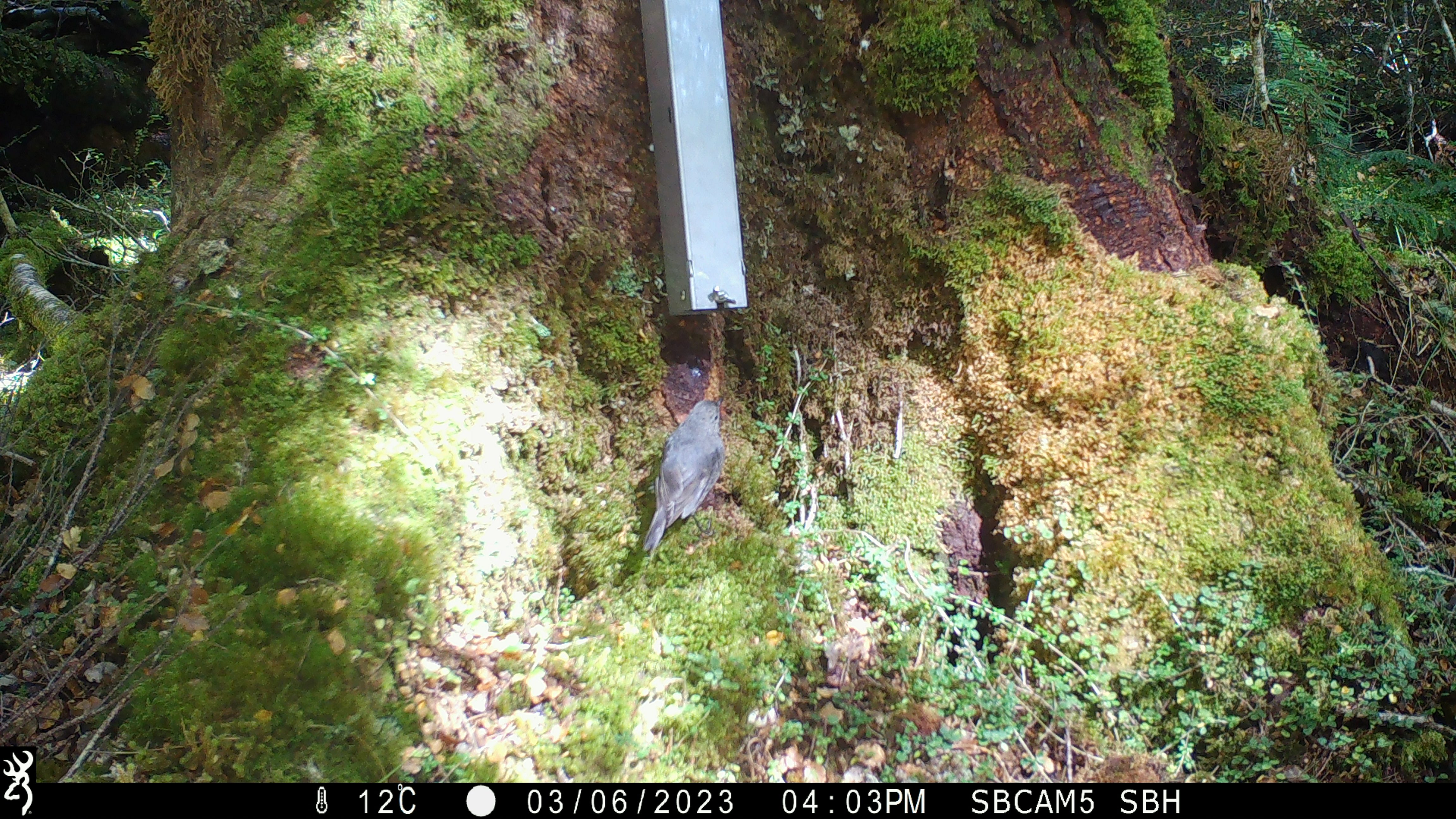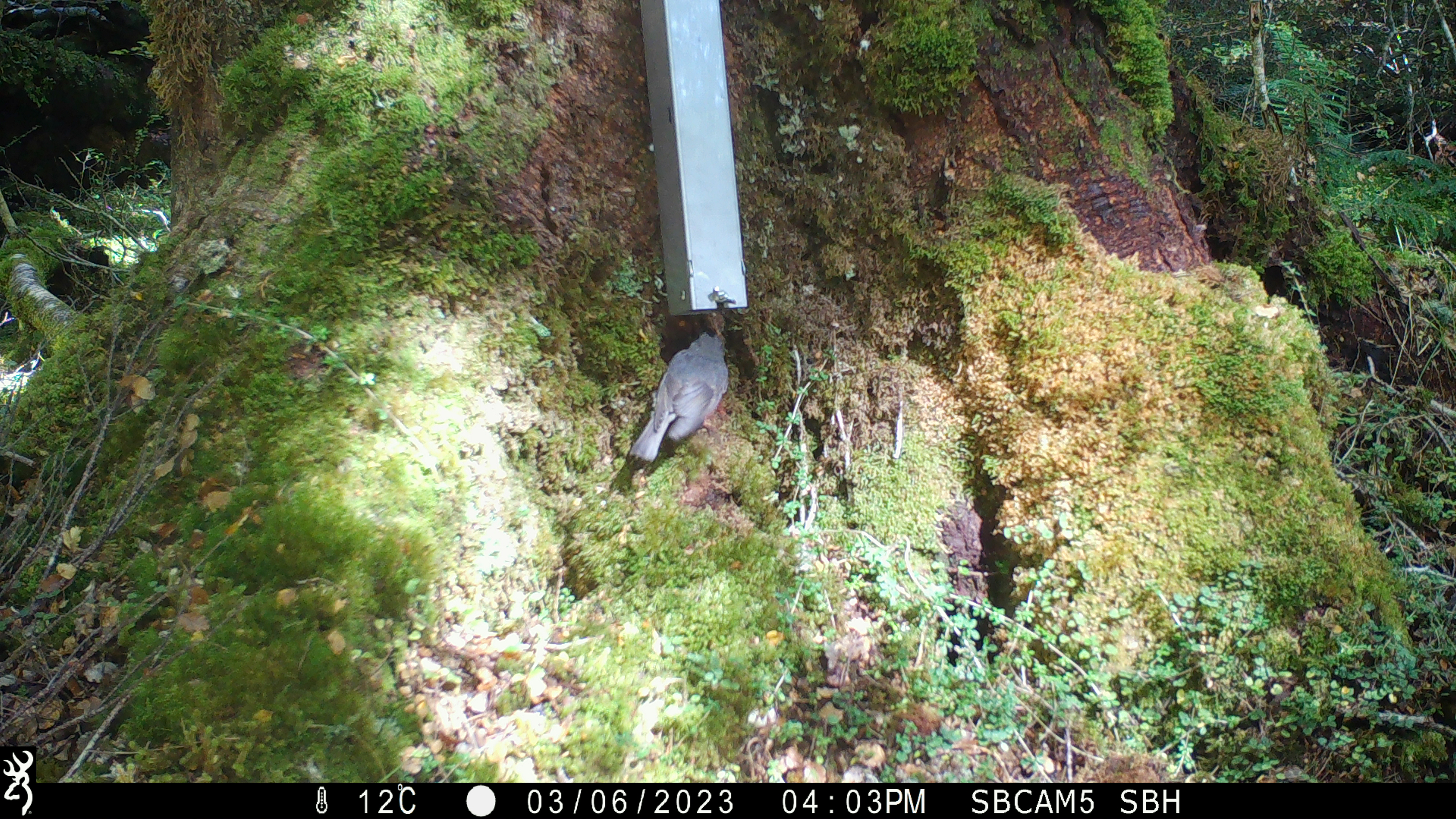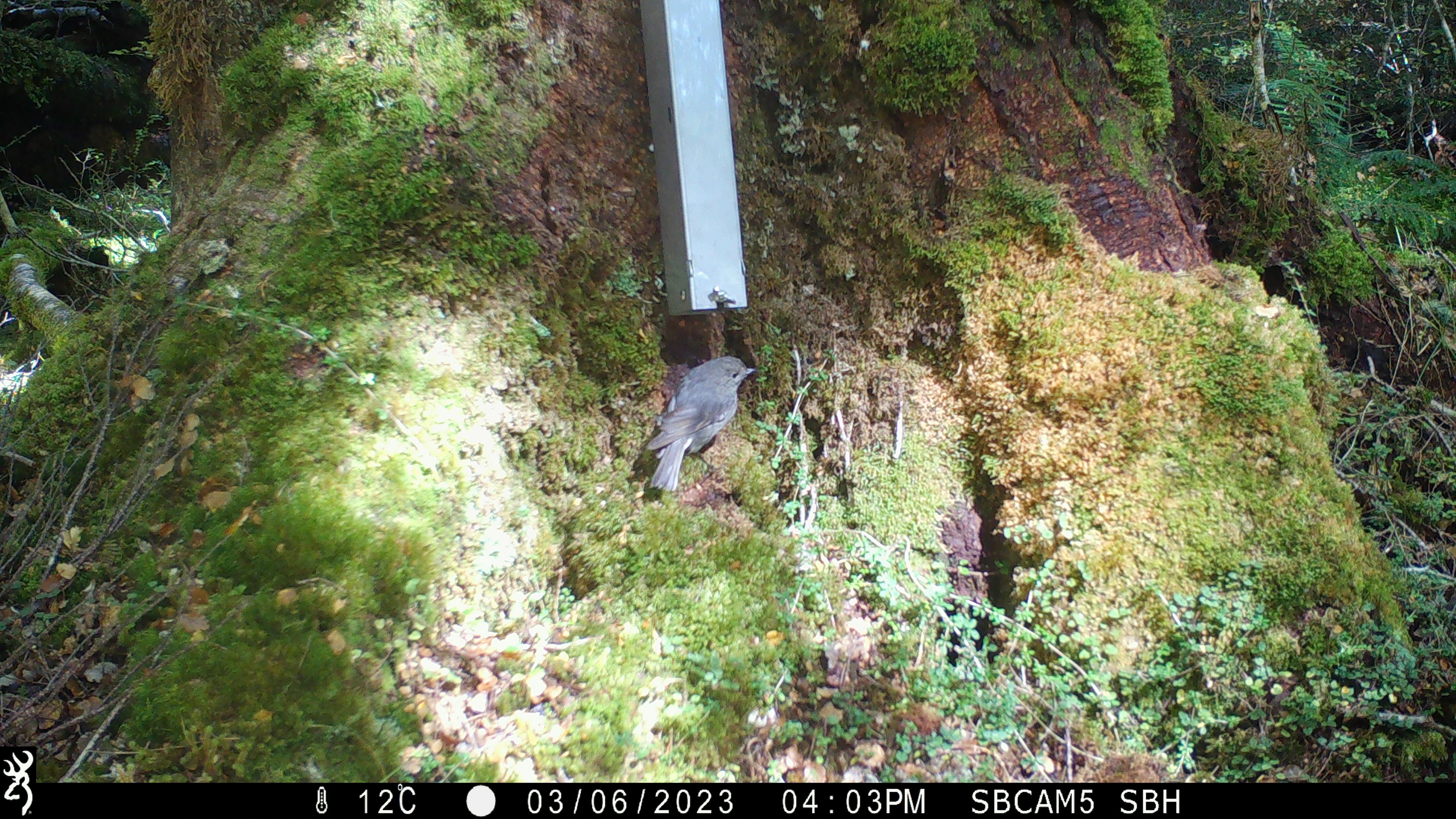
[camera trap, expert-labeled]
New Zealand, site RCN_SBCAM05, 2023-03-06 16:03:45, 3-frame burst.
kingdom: Animalia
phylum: Chordata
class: Aves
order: Passeriformes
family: Petroicidae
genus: Petroica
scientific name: Petroica australis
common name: new zealand robin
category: robin